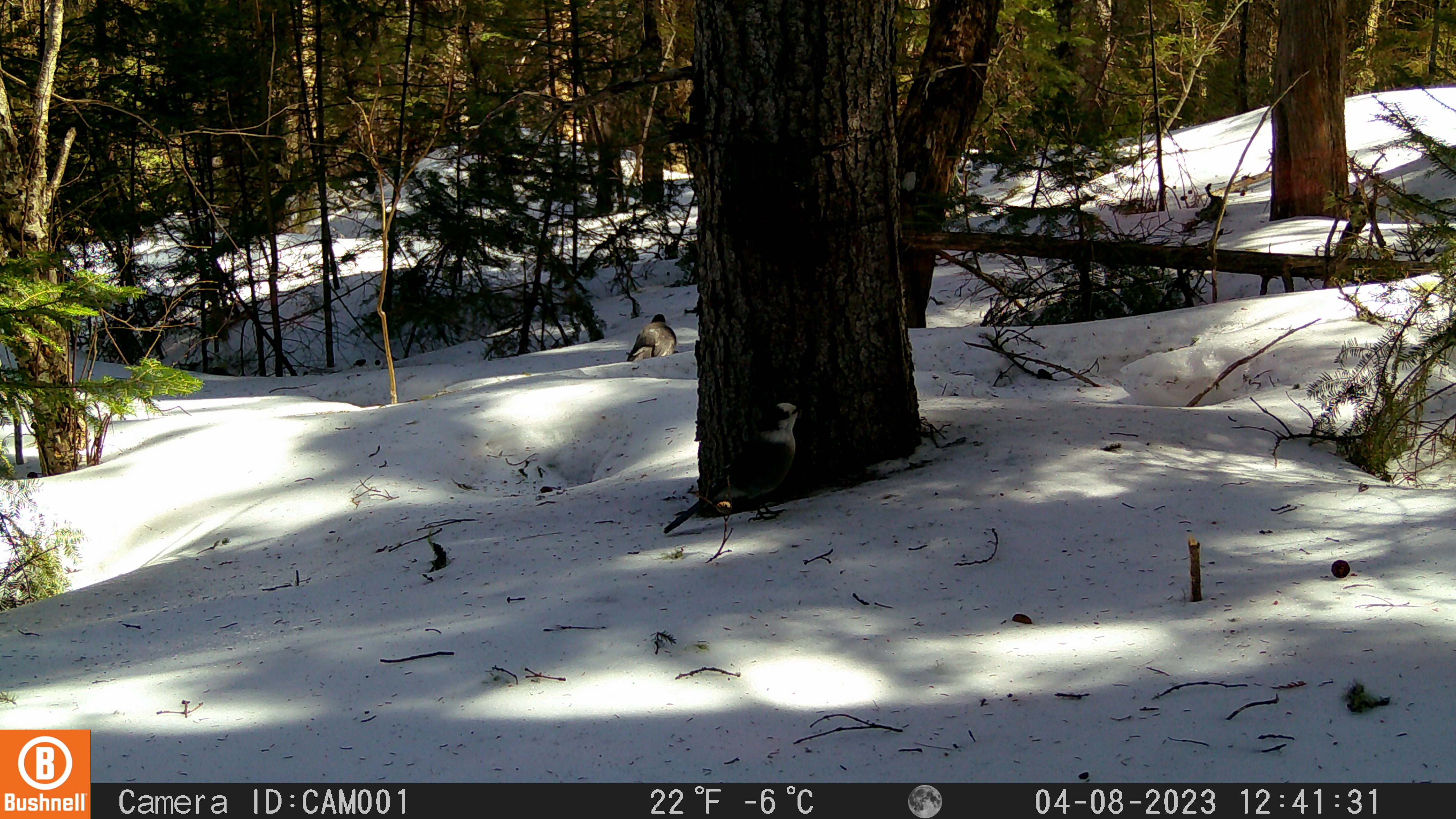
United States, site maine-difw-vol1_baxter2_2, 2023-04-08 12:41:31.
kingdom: Animalia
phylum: Chordata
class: Aves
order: Passeriformes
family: Corvidae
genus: Perisoreus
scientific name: Perisoreus canadensis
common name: canada jay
Canada jay (Perisoreus canadensis).